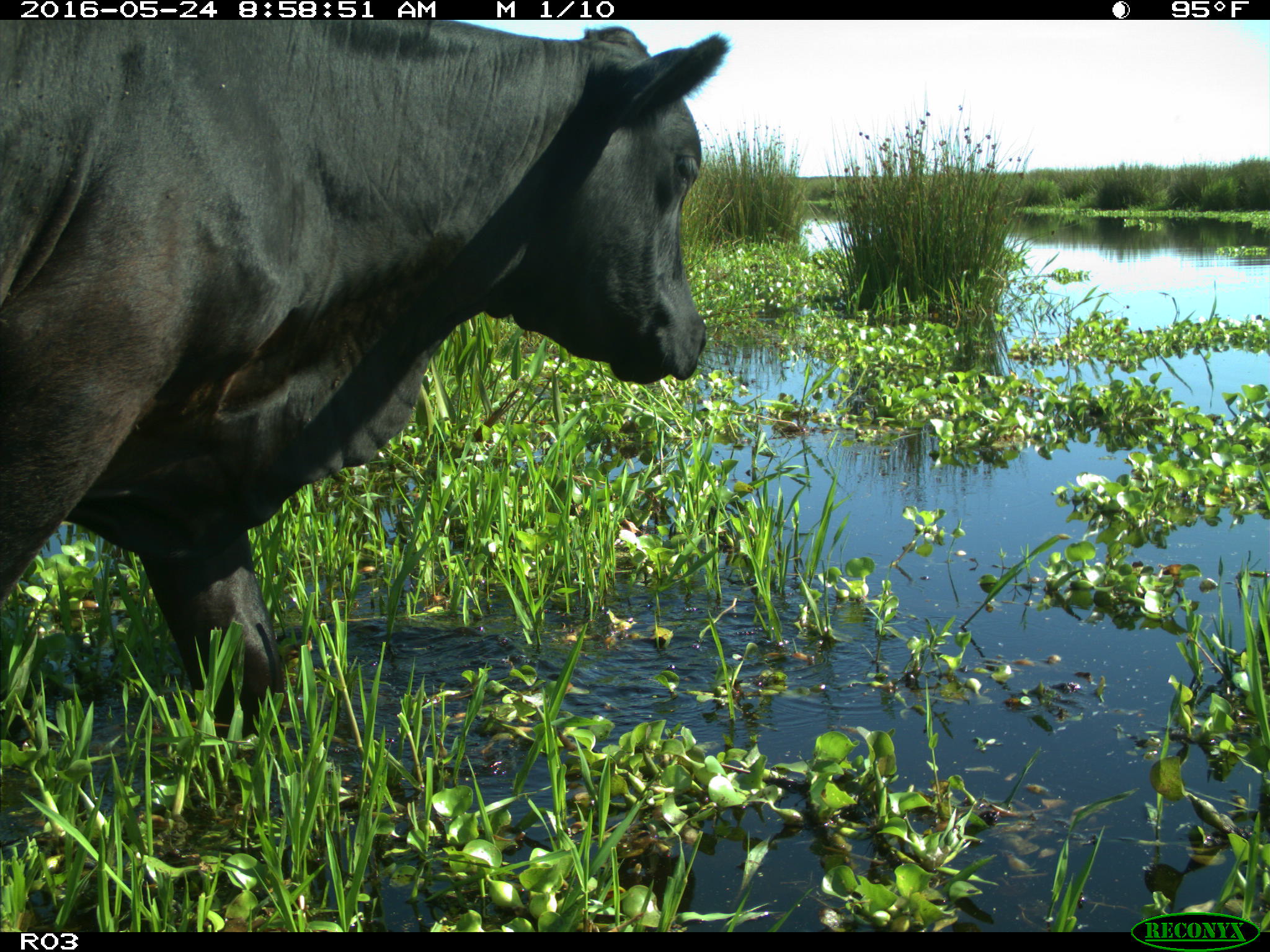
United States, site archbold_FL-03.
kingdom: Animalia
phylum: Chordata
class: Mammalia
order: Artiodactyla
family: Bovidae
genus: Bos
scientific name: Bos taurus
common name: domestic cow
Bos taurus (domestic cow).